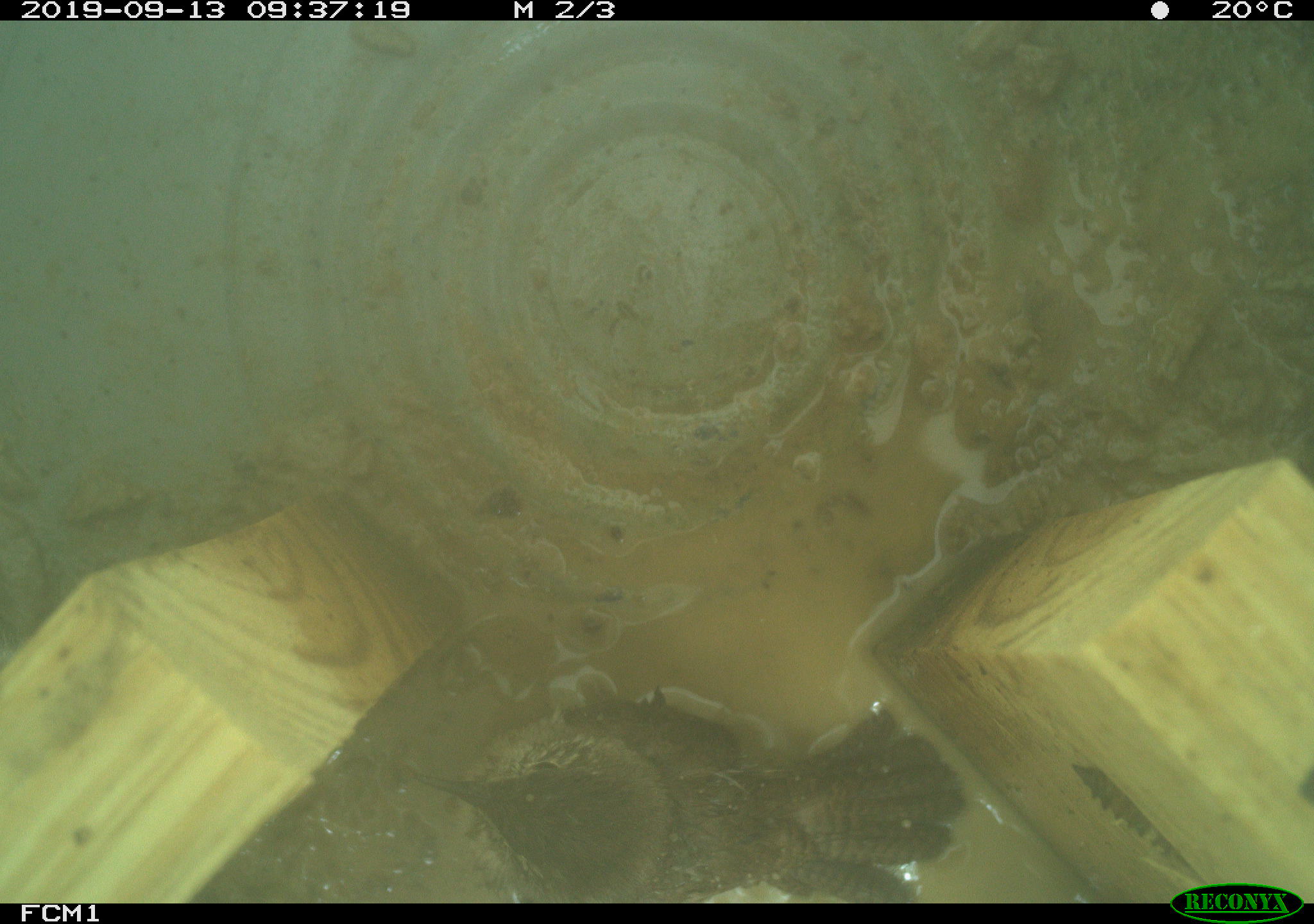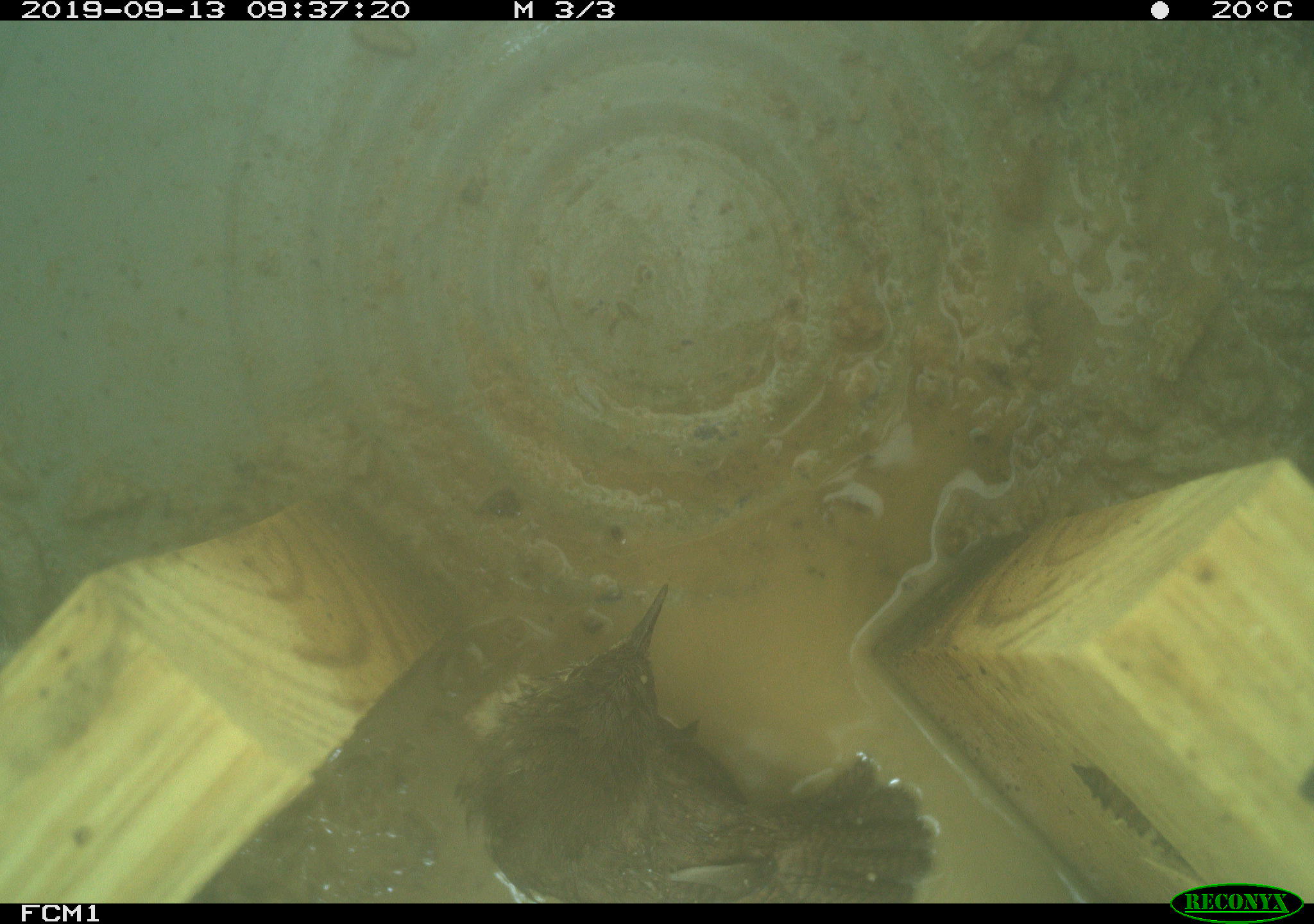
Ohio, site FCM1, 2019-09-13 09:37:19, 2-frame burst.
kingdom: Animalia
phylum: Chordata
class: Aves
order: Passeriformes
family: Troglodytidae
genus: Troglodytes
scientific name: Troglodytes aedon aedon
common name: northern house wren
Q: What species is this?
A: Northern house wren (Troglodytes aedon aedon).